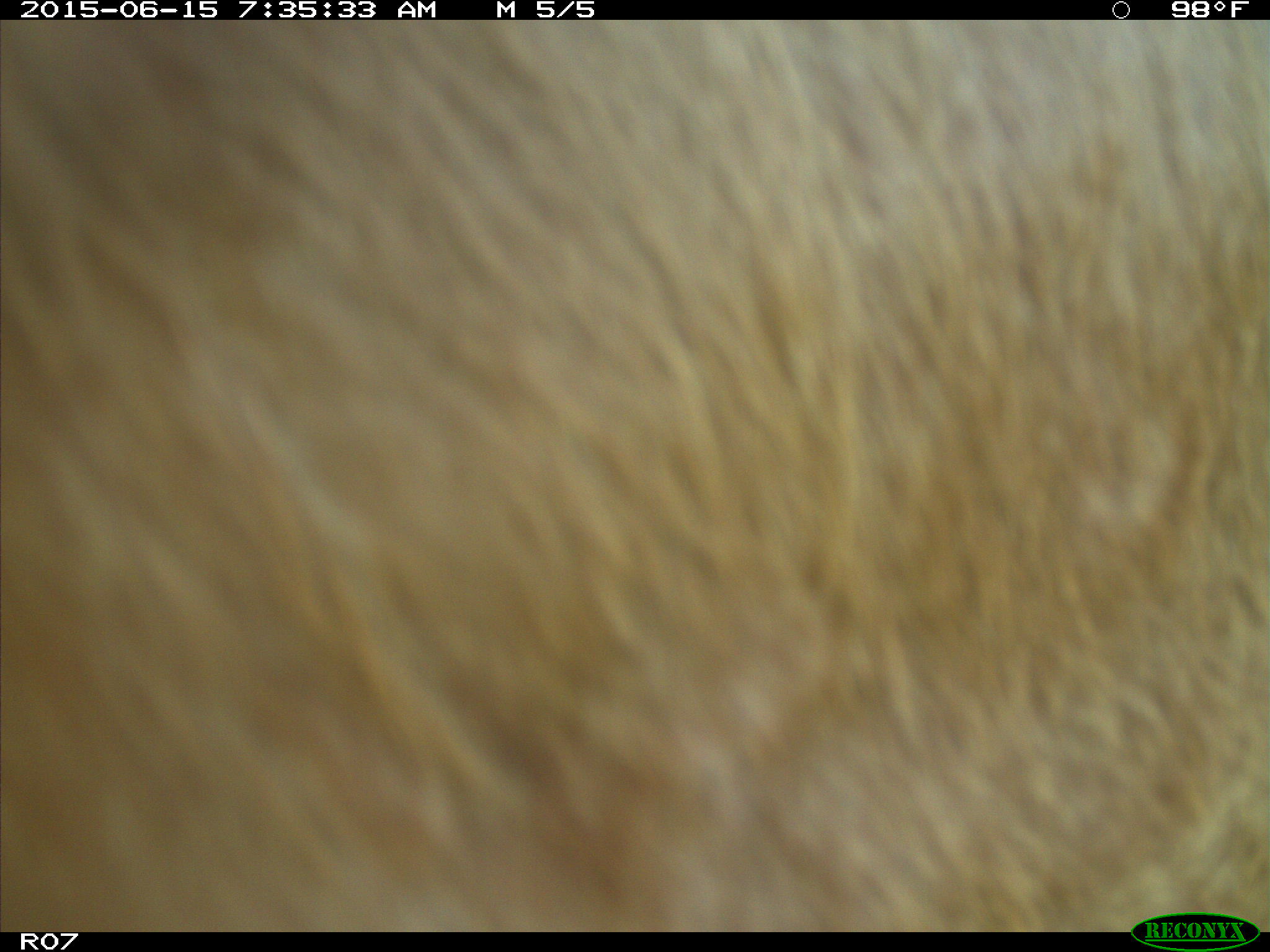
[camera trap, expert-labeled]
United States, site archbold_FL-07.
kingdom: Animalia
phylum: Chordata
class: Mammalia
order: Artiodactyla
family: Bovidae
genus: Bos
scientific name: Bos taurus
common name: domestic cow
Bos taurus (domestic cow).